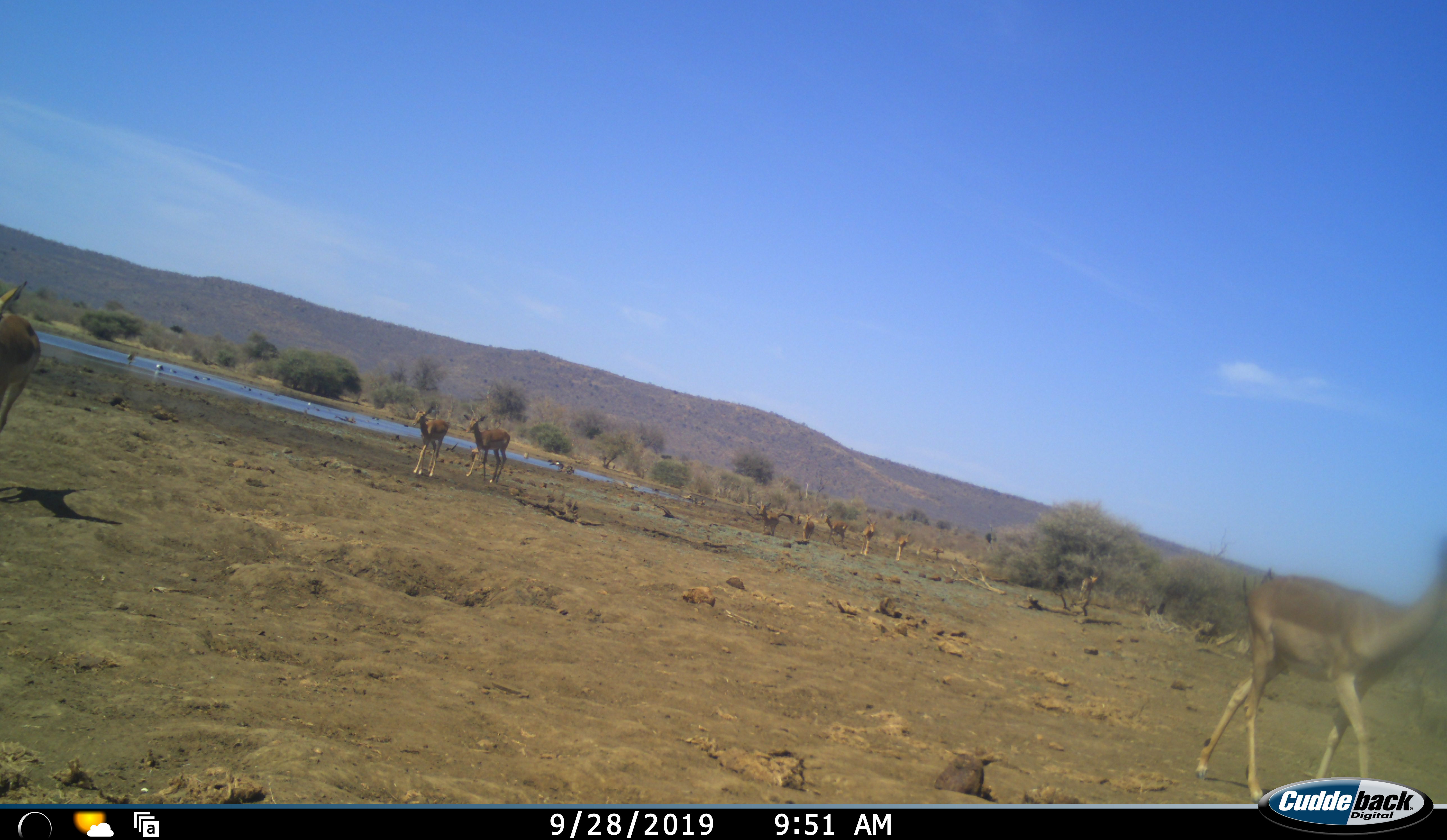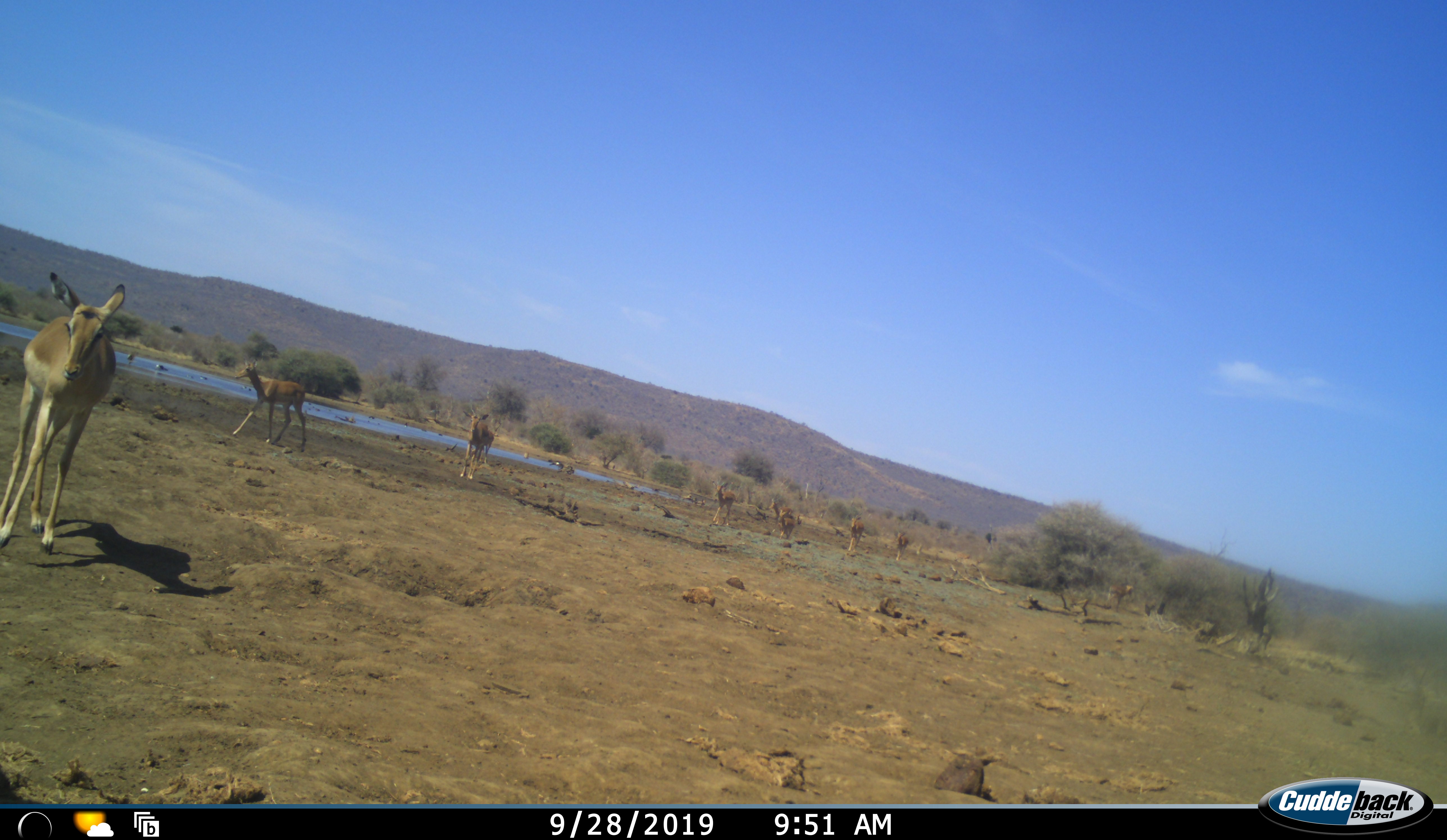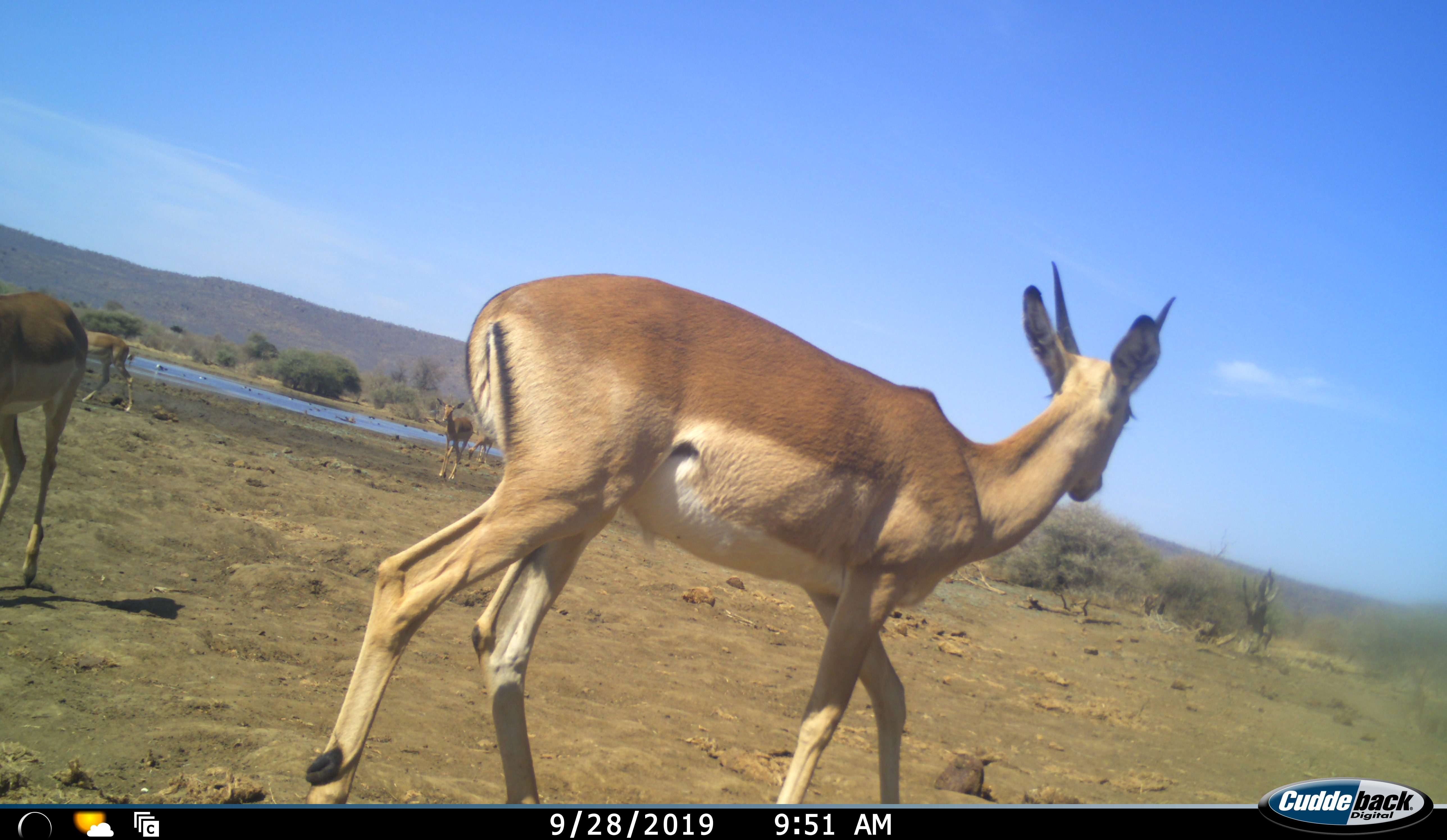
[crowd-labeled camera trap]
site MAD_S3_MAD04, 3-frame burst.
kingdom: Animalia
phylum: Chordata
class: Mammalia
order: Artiodactyla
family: Bovidae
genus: Aepyceros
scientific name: Aepyceros melampus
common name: impala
Impala (Aepyceros melampus), count 9. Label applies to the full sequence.